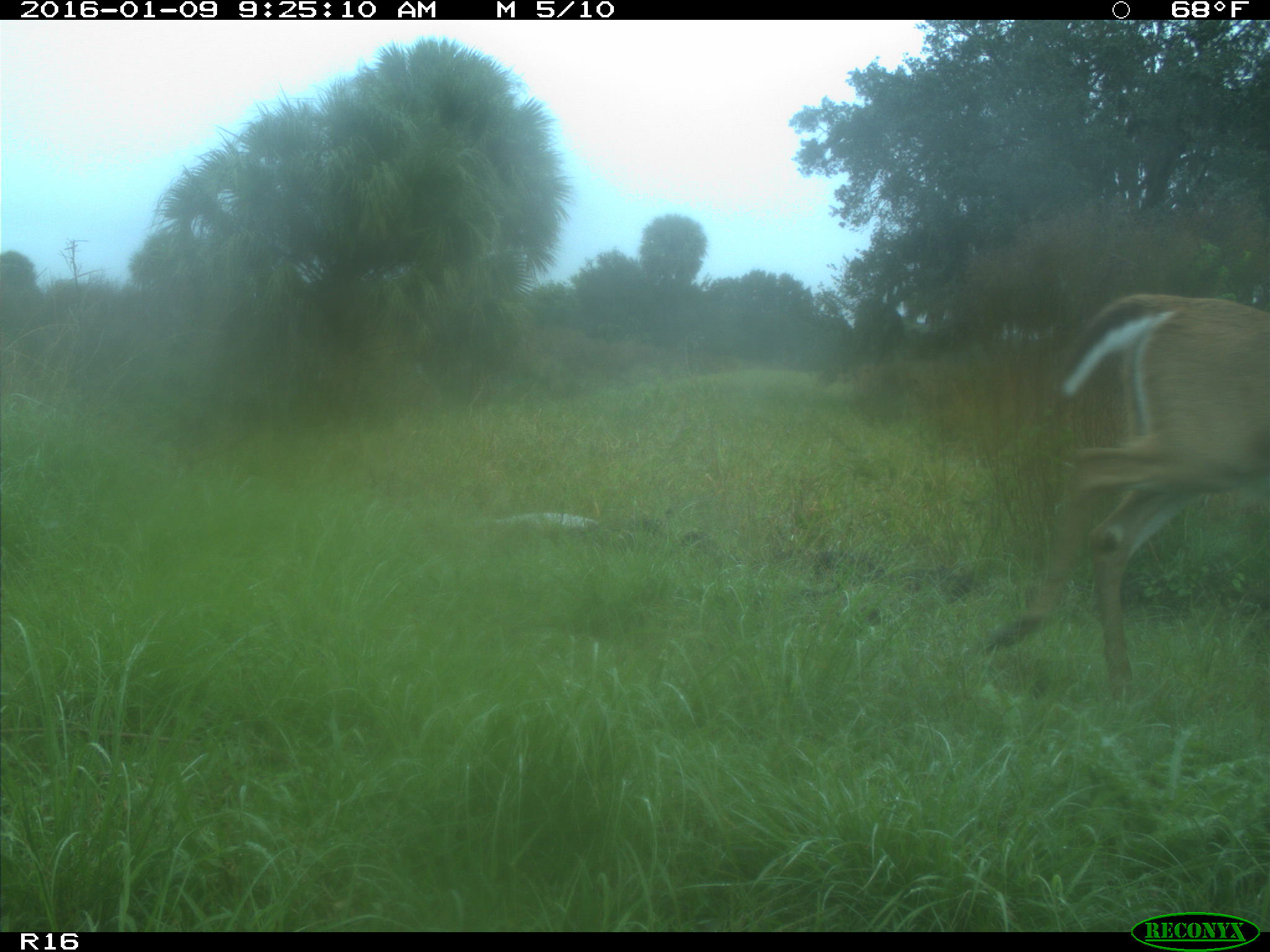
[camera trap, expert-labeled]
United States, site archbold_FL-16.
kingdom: Animalia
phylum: Chordata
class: Mammalia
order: Artiodactyla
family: Cervidae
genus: Odocoileus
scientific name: Odocoileus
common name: deer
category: unidentified deer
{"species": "unidentified deer (deer) (Odocoileus)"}